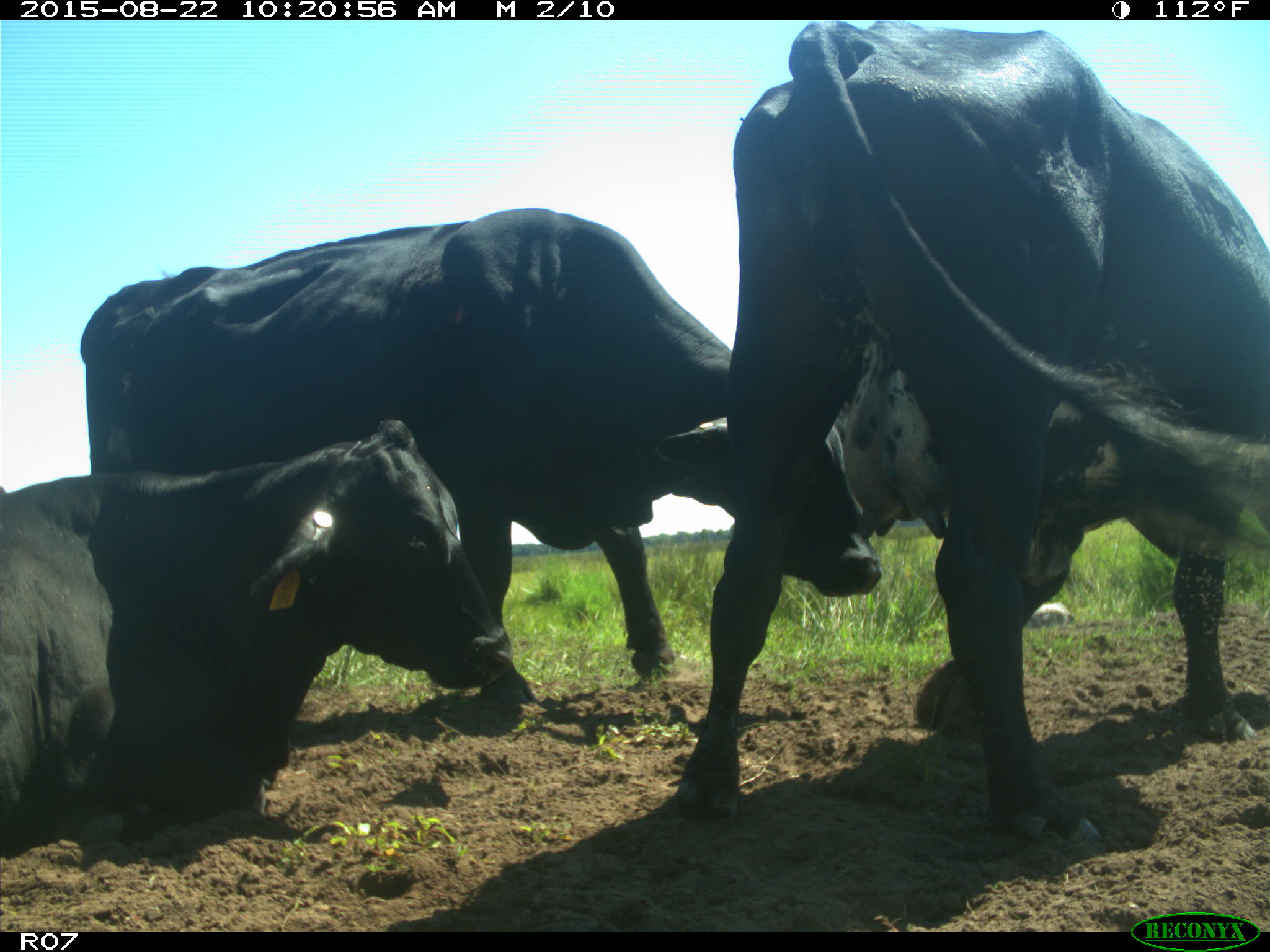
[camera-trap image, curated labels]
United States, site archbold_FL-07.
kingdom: Animalia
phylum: Chordata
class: Mammalia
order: Artiodactyla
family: Bovidae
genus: Bos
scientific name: Bos taurus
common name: domestic cow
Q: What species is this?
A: Bos taurus (domestic cow).